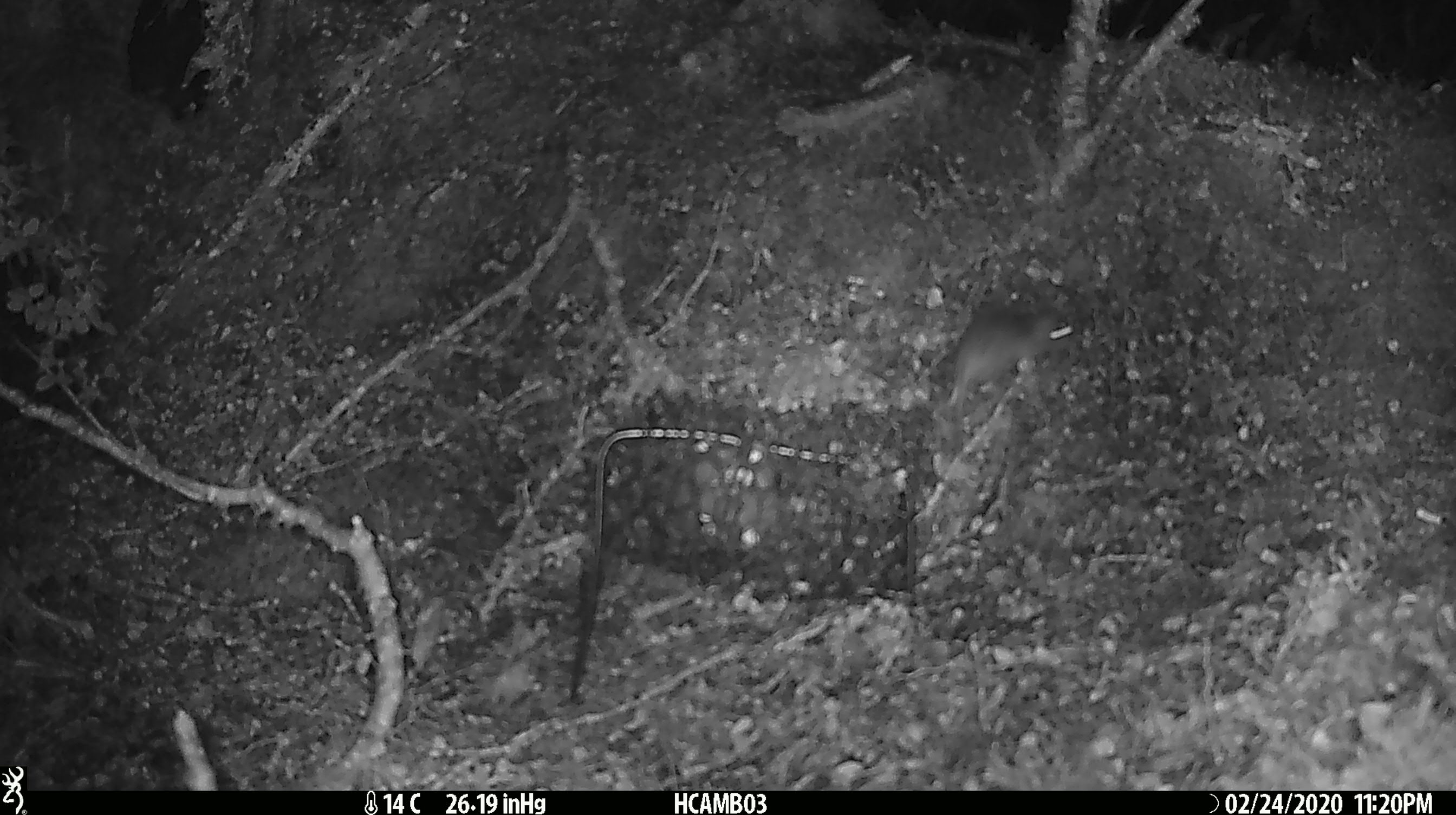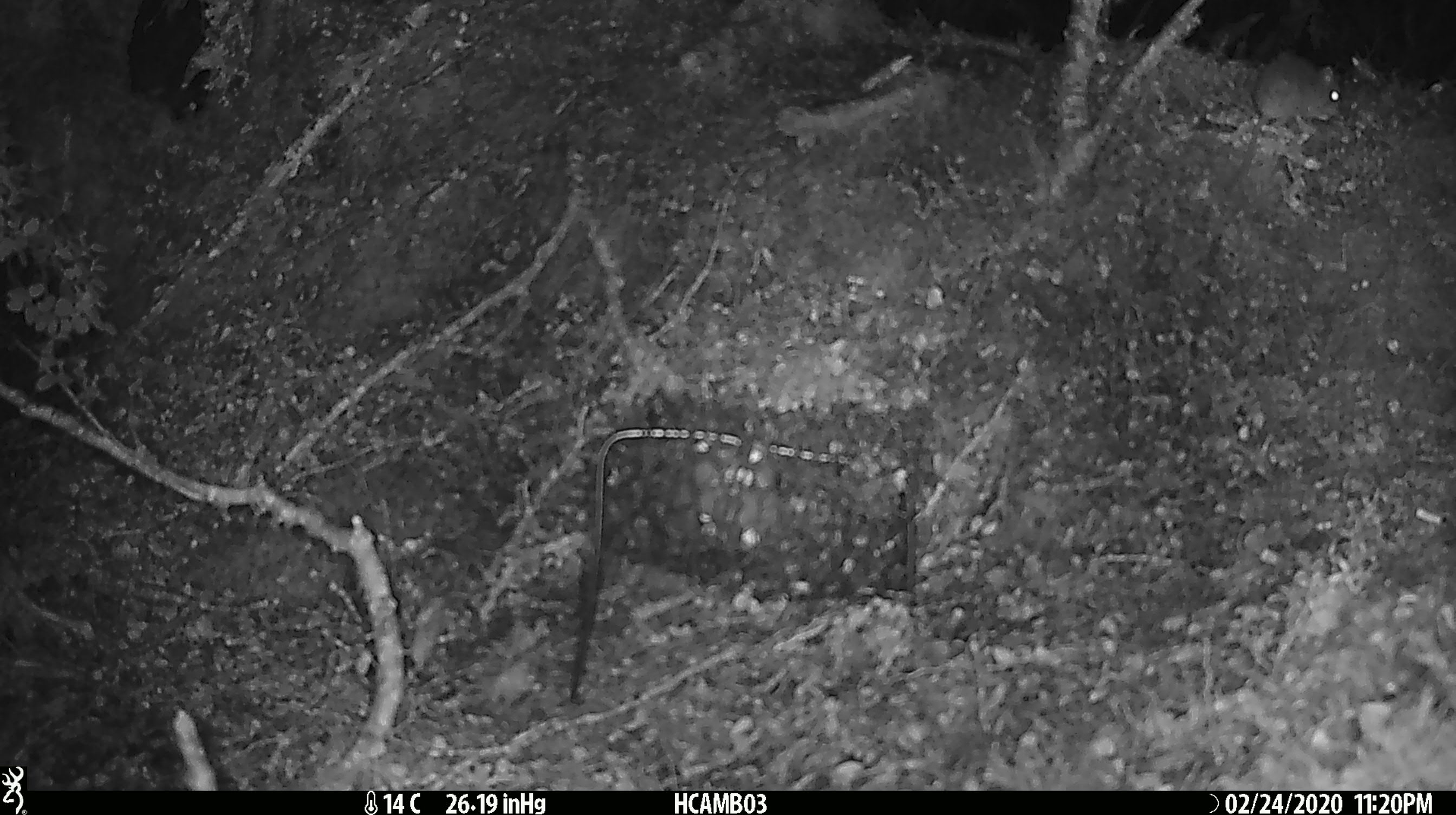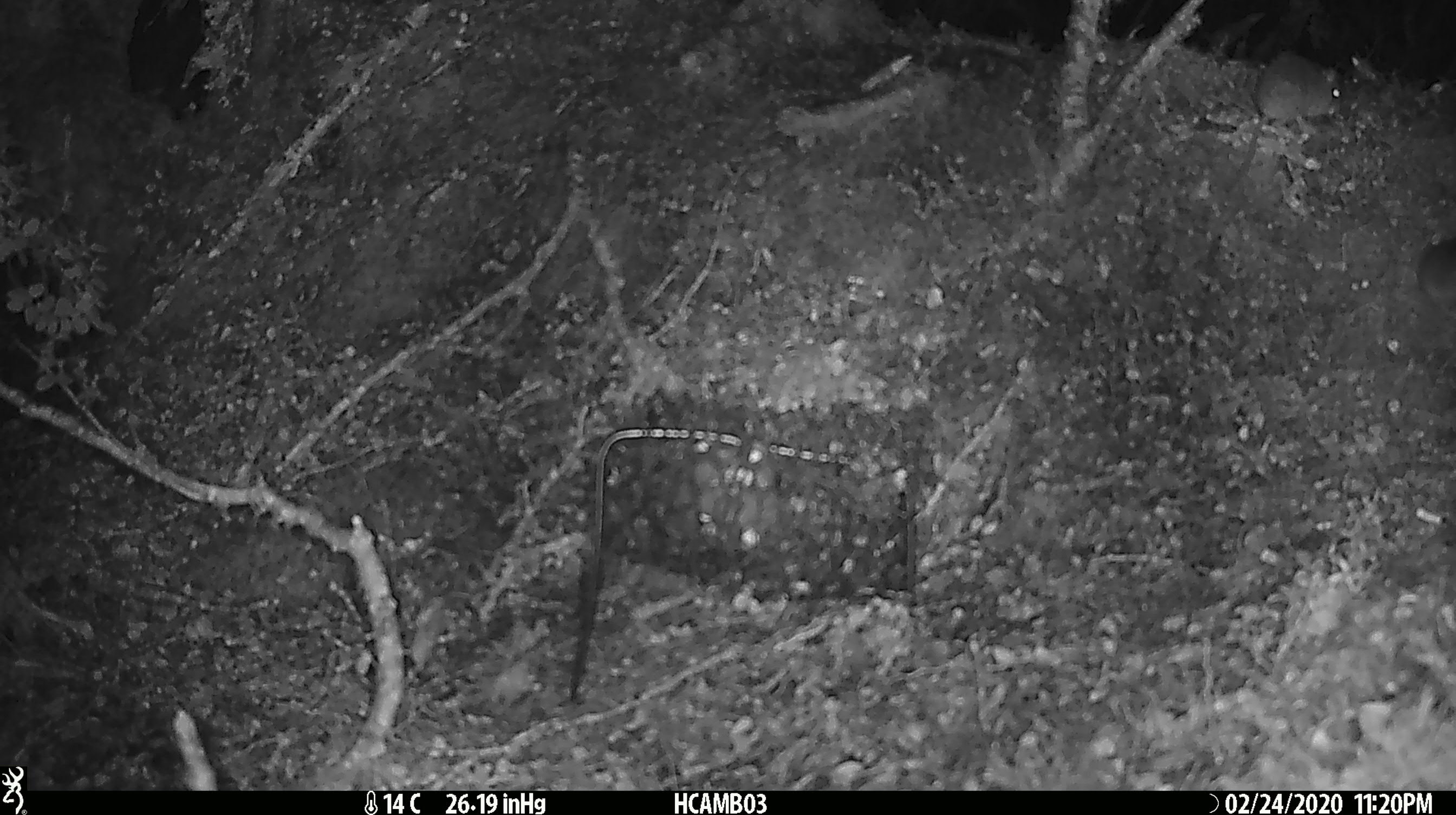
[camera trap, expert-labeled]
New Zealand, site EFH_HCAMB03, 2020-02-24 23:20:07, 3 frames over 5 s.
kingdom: Animalia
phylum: Chordata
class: Mammalia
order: Rodentia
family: Muridae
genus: Mus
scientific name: Mus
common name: mouse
Mouse (Mus).